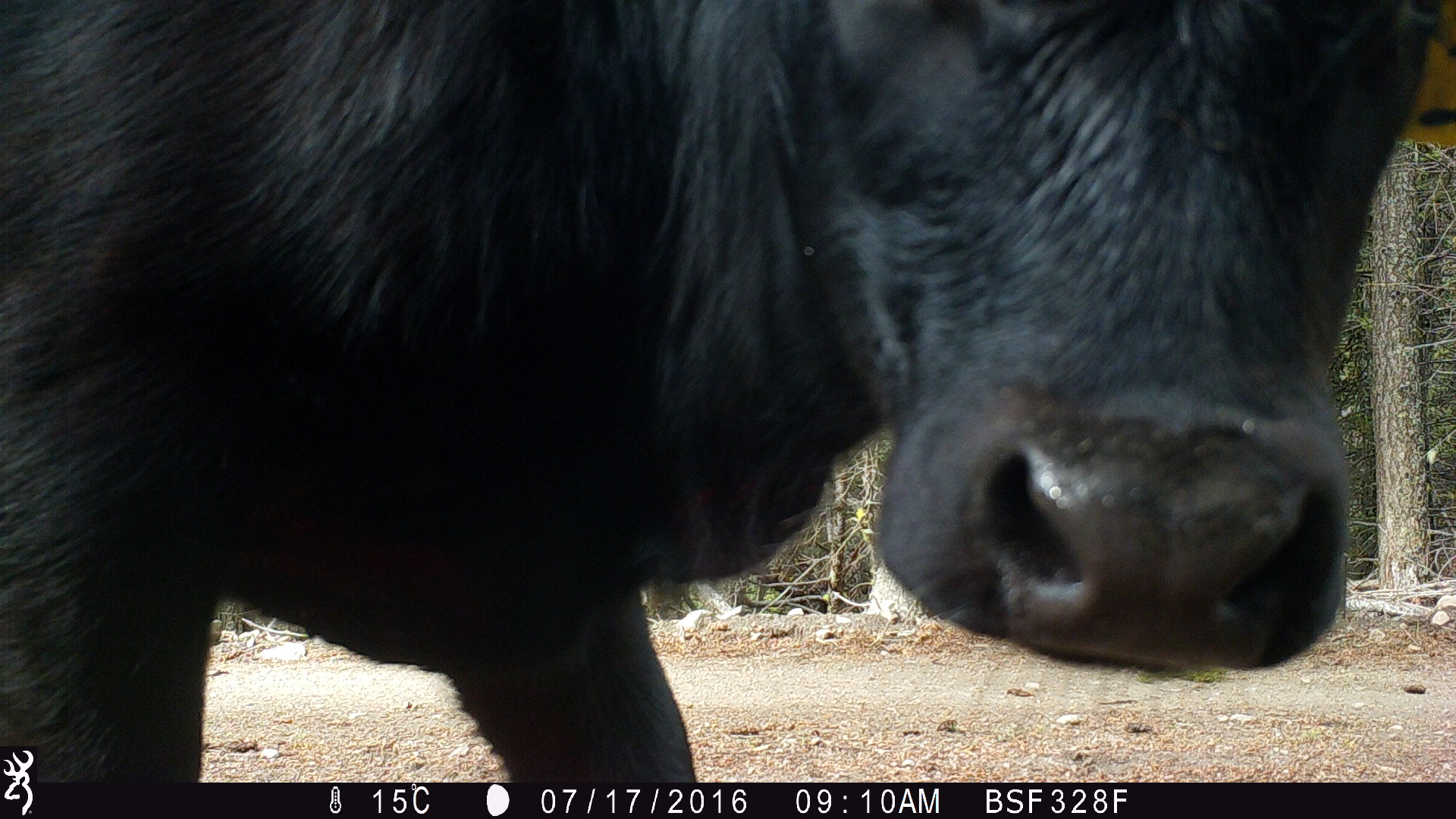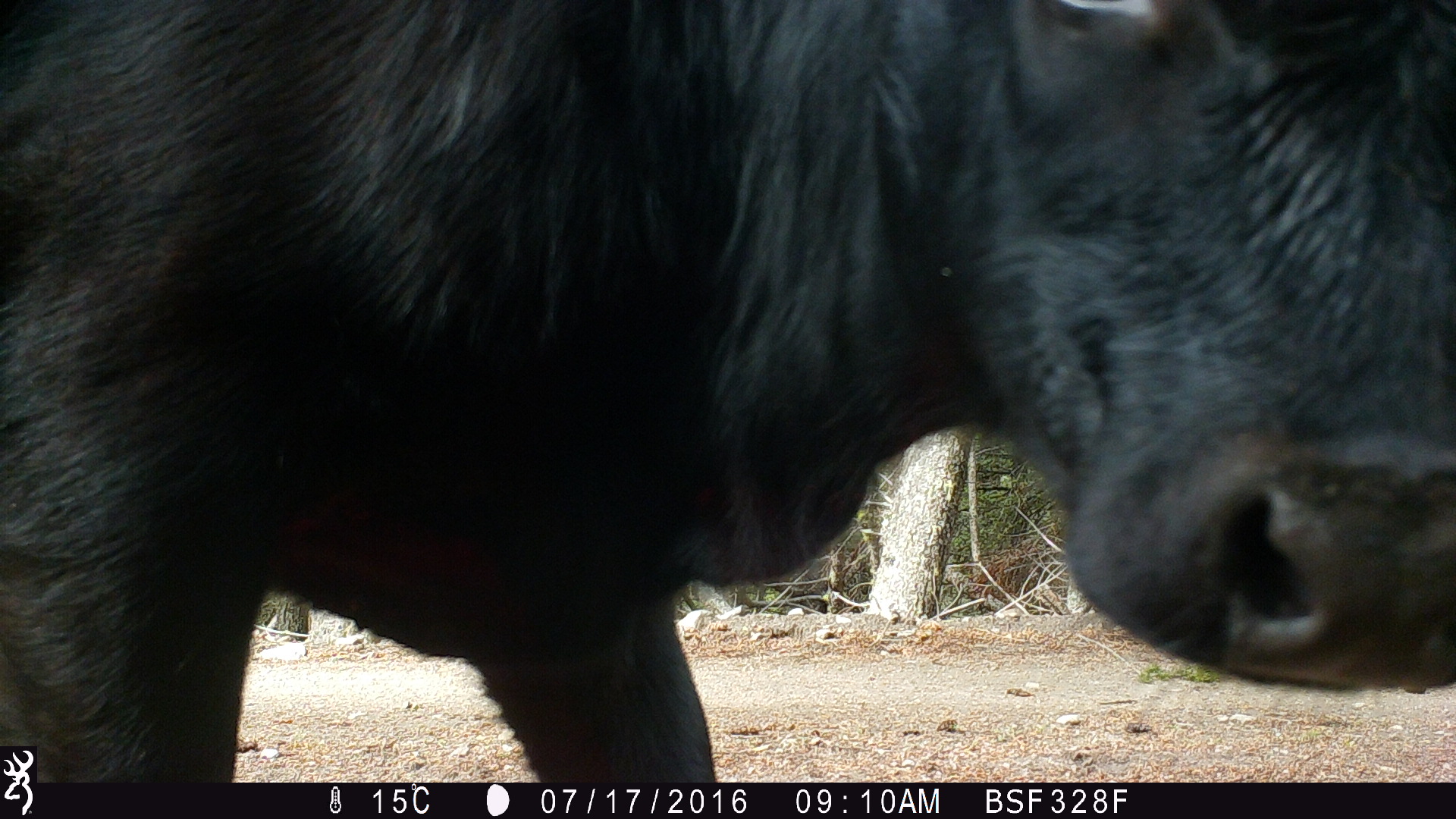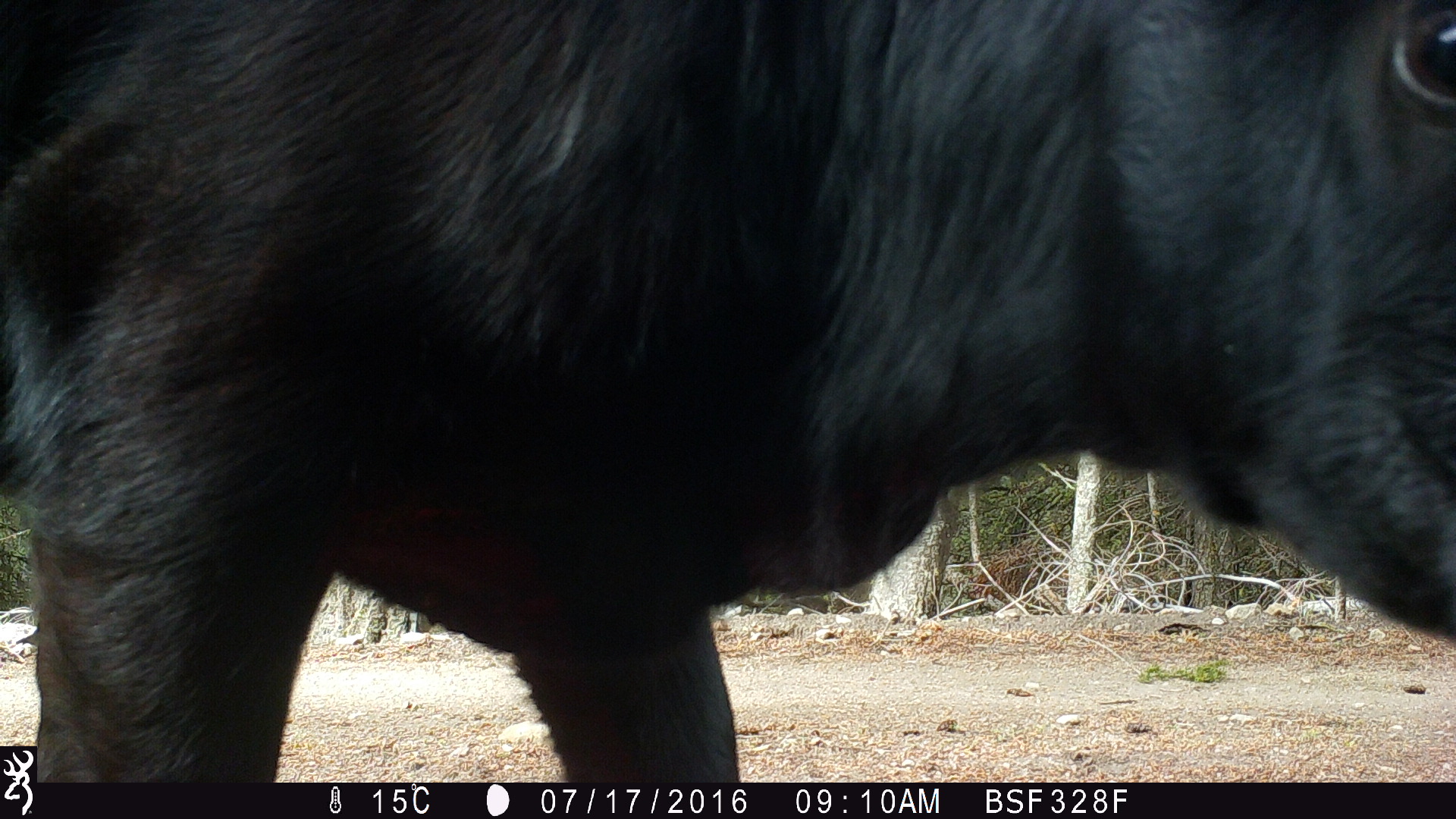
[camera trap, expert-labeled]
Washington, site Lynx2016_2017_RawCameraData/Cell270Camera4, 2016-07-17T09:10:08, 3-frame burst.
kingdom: Animalia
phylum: Chordata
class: Mammalia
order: Artiodactyla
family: Bovidae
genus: Bos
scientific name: Bos taurus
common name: domestic cattle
Domestic cattle (Bos taurus). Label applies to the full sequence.